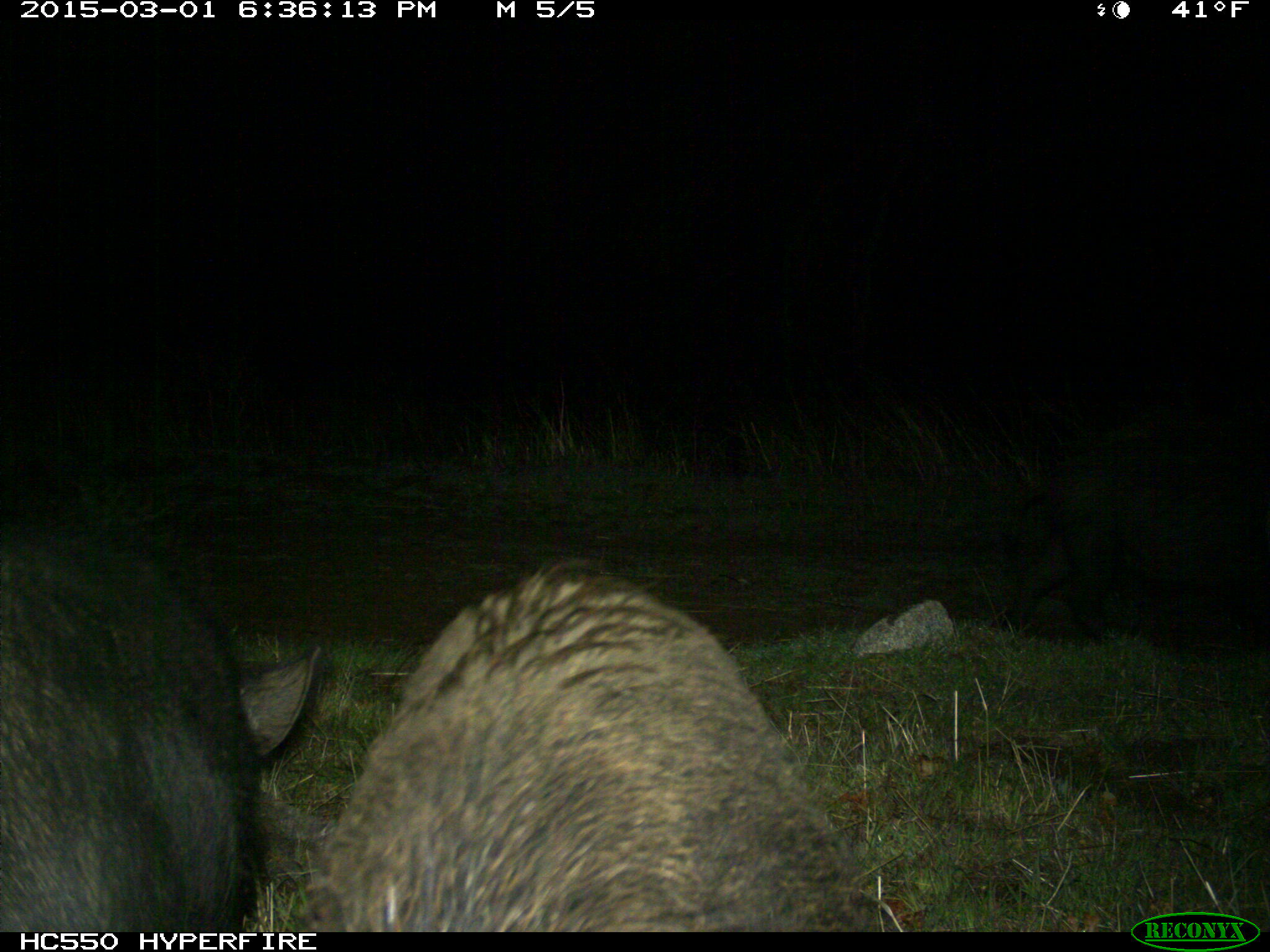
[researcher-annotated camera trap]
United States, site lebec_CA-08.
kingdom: Animalia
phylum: Chordata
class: Mammalia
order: Artiodactyla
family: Suidae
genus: Sus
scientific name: Sus scrofa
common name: wild boar